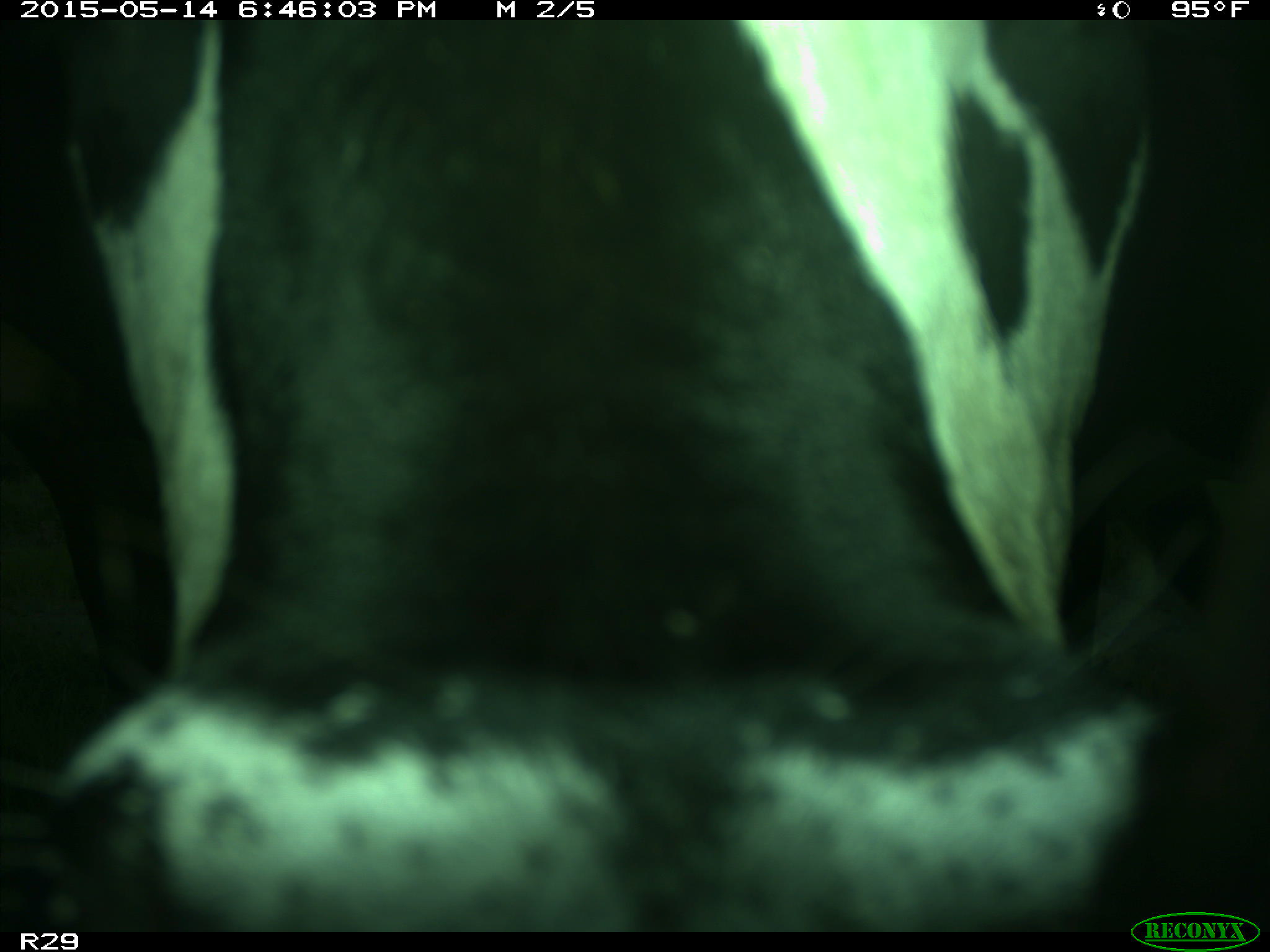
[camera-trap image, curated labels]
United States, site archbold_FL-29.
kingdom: Animalia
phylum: Chordata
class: Mammalia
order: Artiodactyla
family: Bovidae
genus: Bos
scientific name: Bos taurus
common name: domestic cow